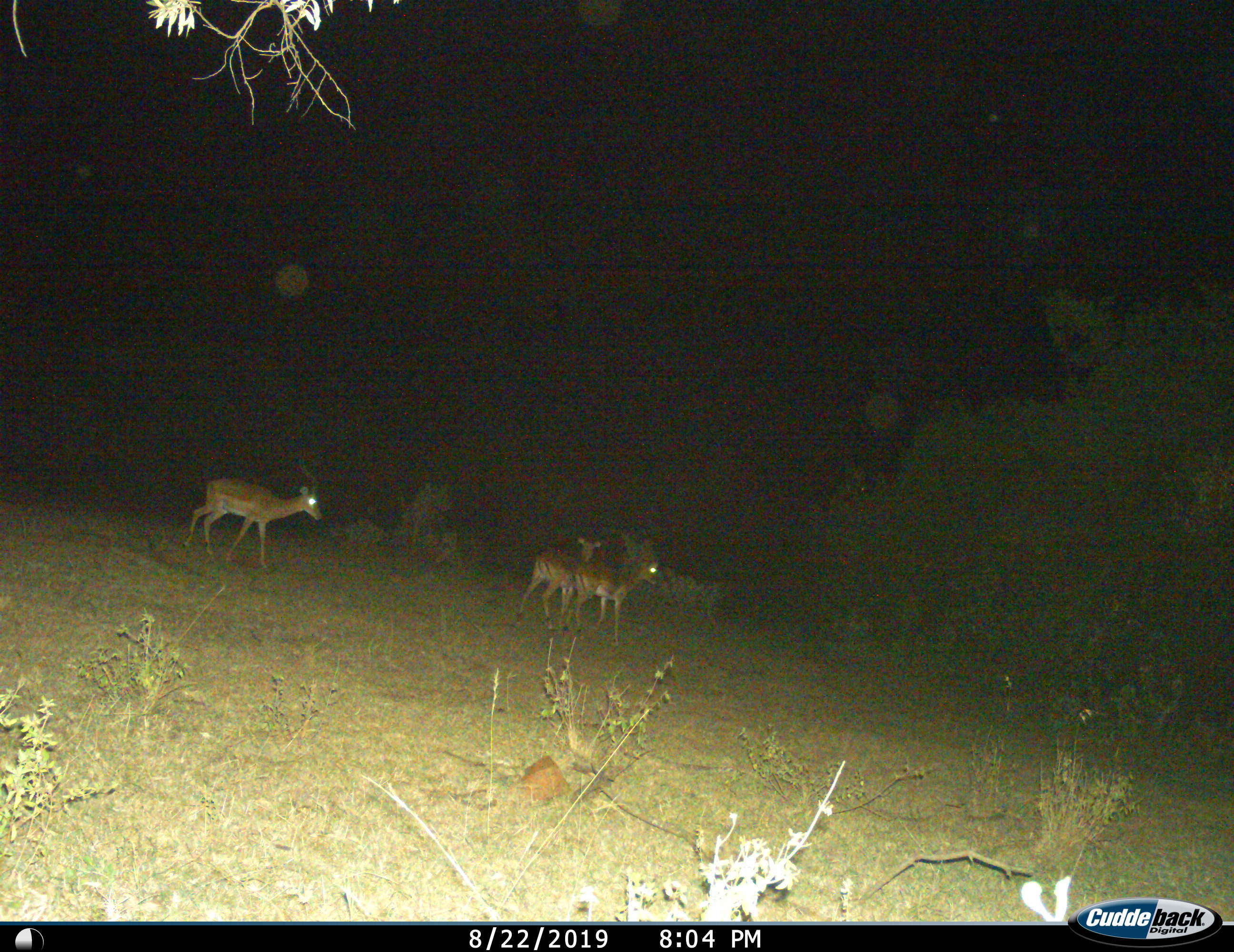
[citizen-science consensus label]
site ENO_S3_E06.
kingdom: Animalia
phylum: Chordata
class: Mammalia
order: Artiodactyla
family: Bovidae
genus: Aepyceros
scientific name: Aepyceros melampus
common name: impala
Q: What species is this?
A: Impala (Aepyceros melampus).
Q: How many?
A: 3.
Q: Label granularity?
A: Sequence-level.